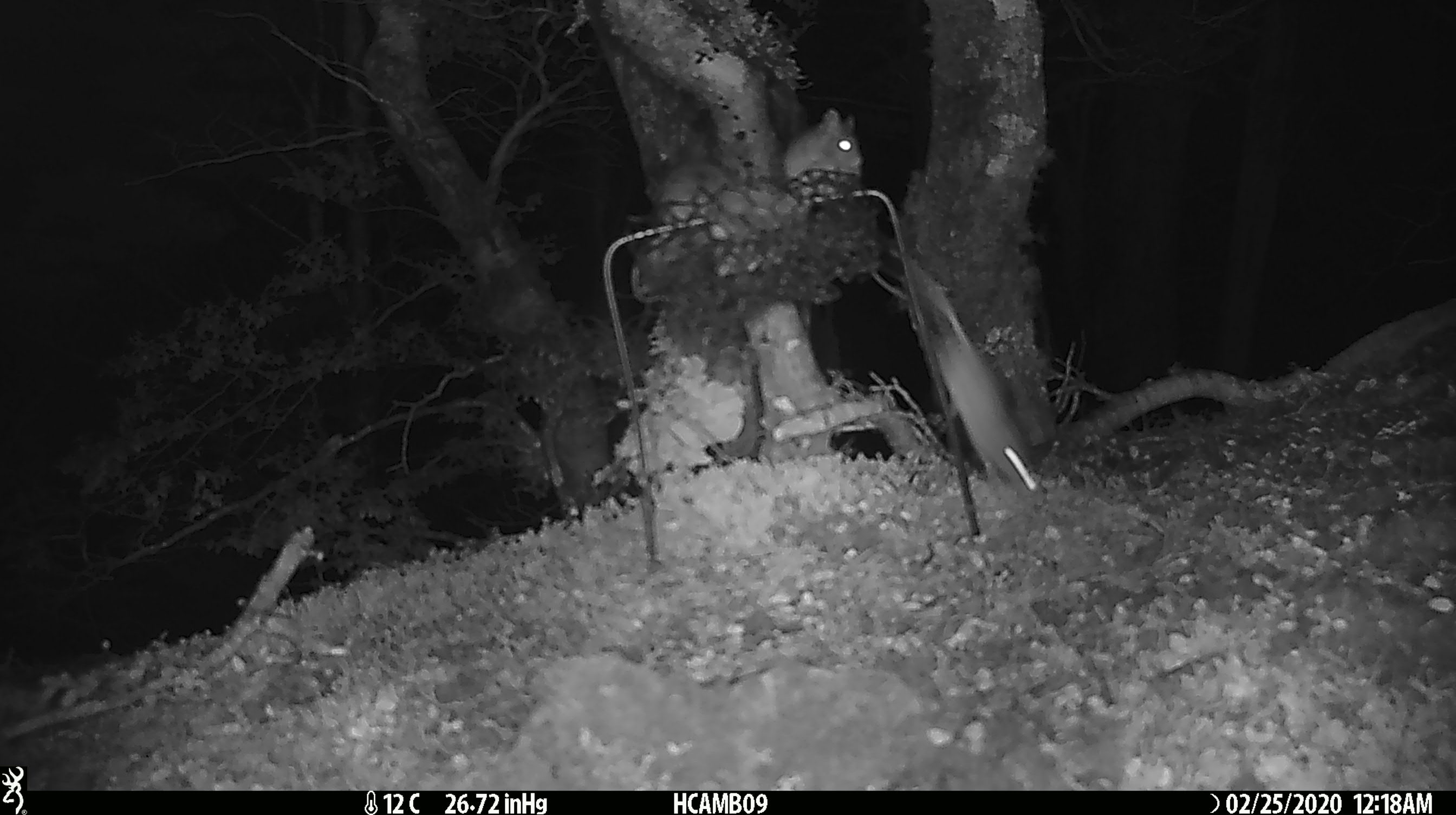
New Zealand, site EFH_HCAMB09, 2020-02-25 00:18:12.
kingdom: Animalia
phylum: Chordata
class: Mammalia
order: Rodentia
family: Muridae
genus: Mus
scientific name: Mus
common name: mouse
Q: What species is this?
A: Mouse (Mus).